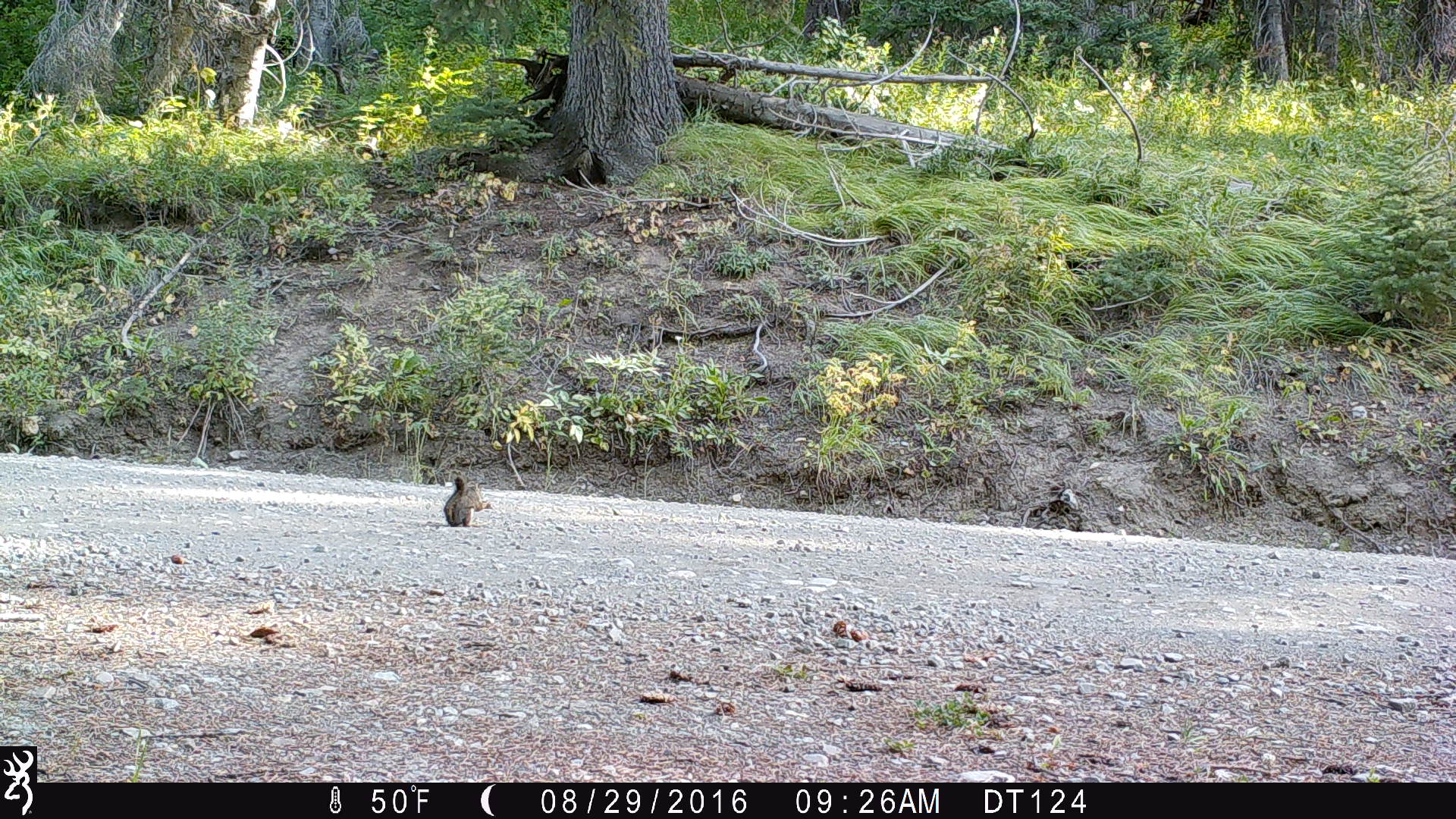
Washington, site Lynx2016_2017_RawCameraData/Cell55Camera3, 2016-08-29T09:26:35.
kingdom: Animalia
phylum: Chordata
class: Mammalia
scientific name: Mammalia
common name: small mammal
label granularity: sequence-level